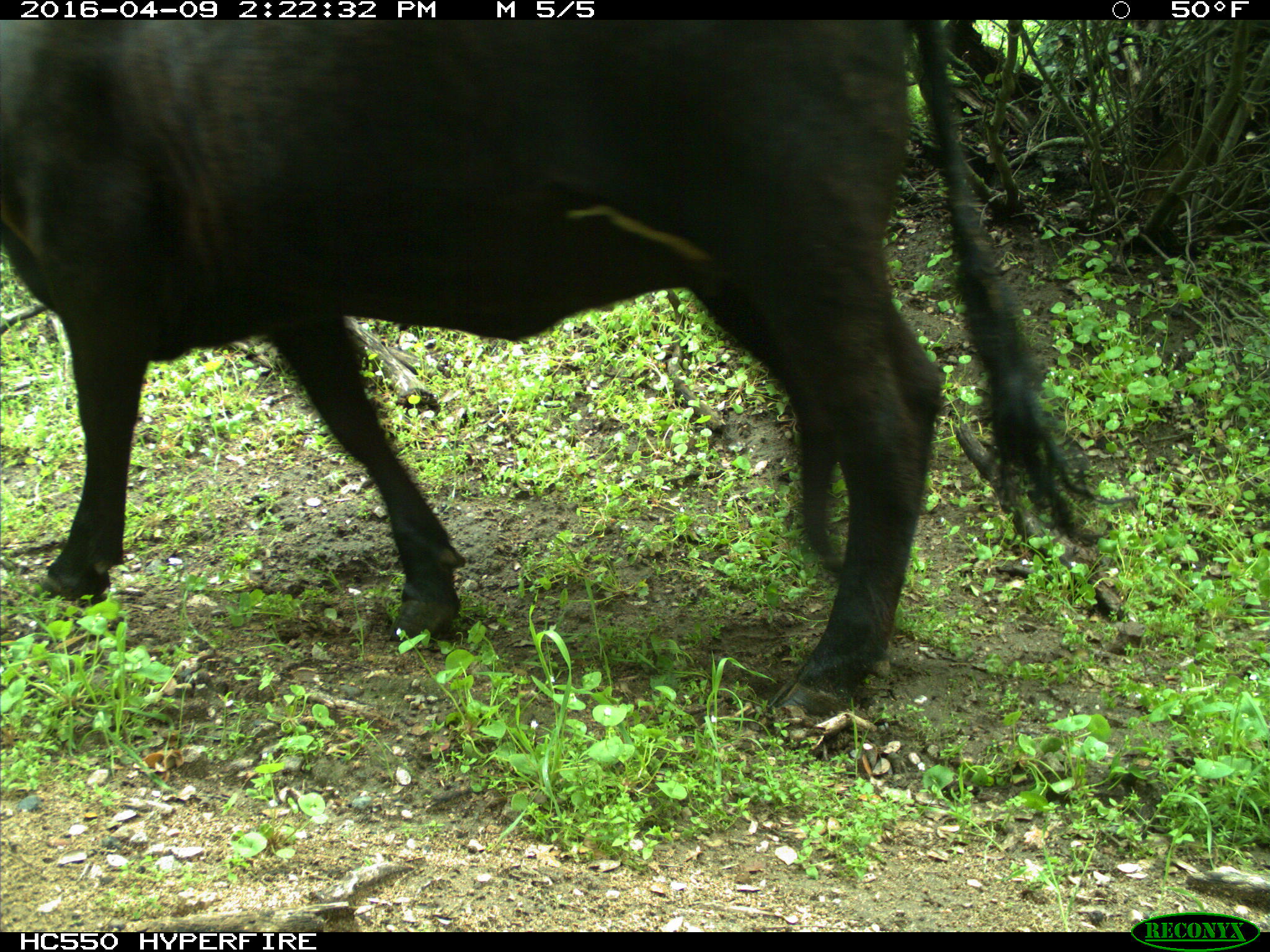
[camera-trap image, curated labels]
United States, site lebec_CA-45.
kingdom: Animalia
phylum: Chordata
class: Mammalia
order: Artiodactyla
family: Bovidae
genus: Bos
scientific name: Bos taurus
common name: domestic cow